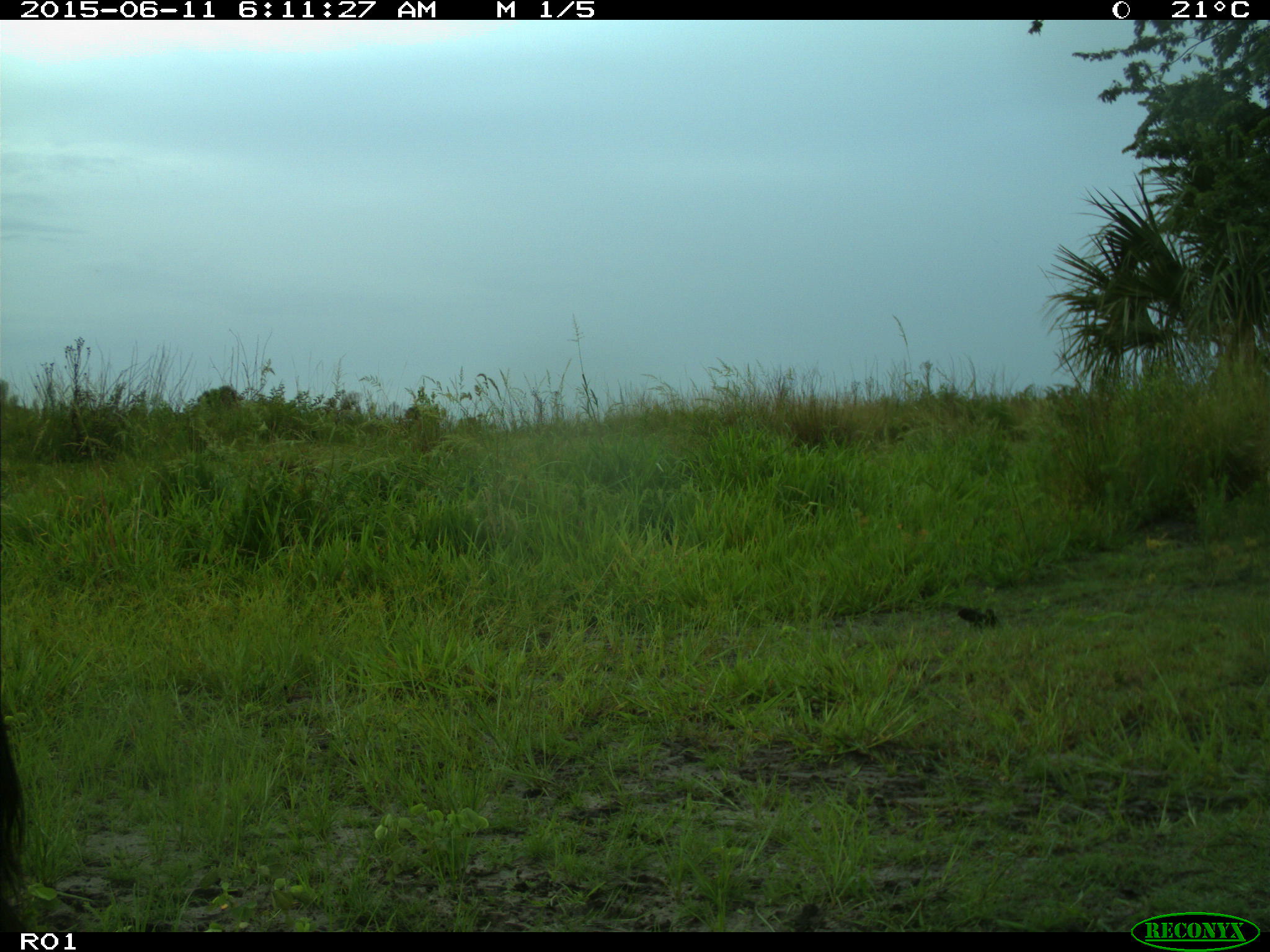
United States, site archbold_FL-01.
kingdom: Animalia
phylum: Chordata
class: Mammalia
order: Artiodactyla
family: Bovidae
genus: Bos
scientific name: Bos taurus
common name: domestic cow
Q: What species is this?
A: Bos taurus (domestic cow).